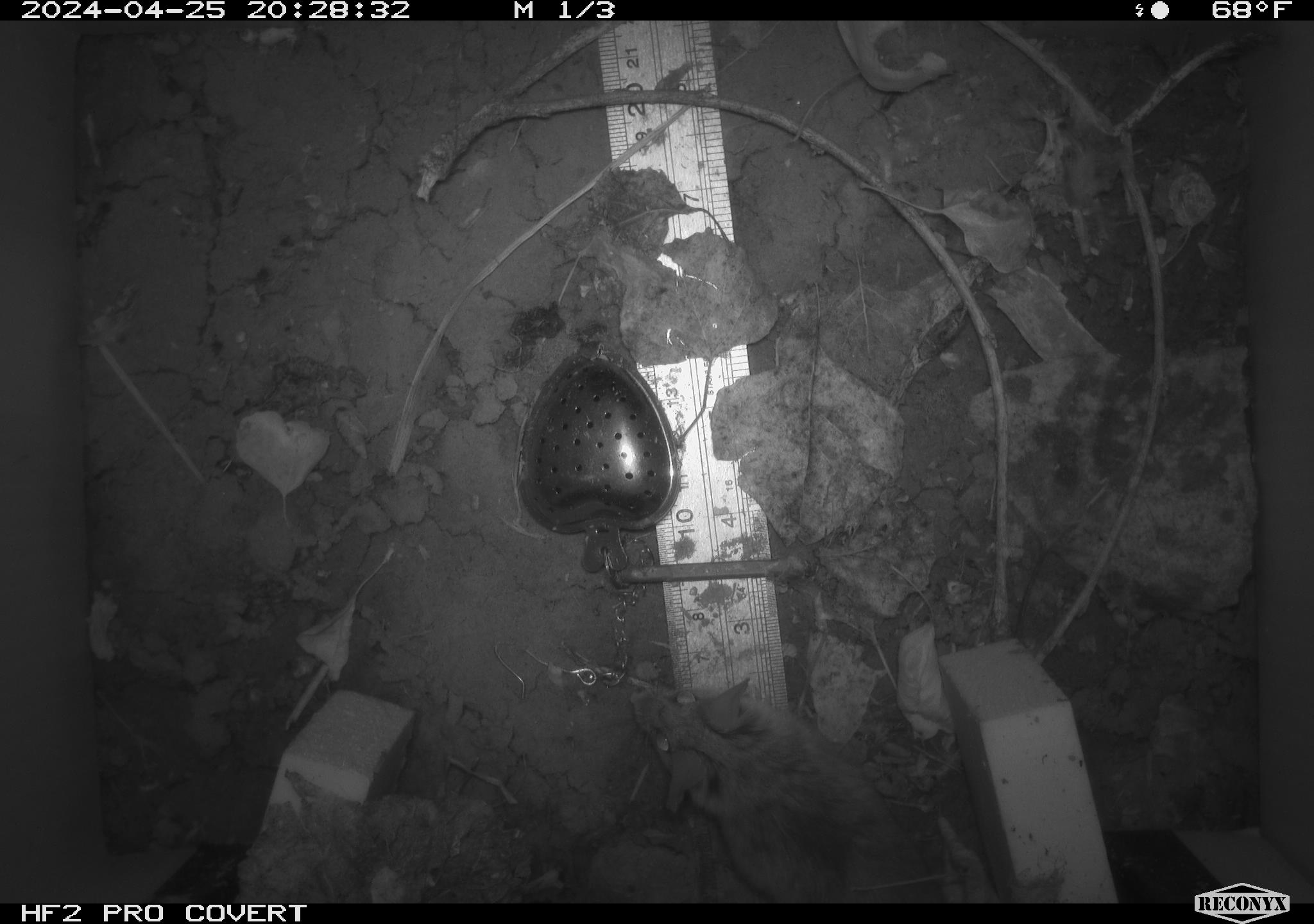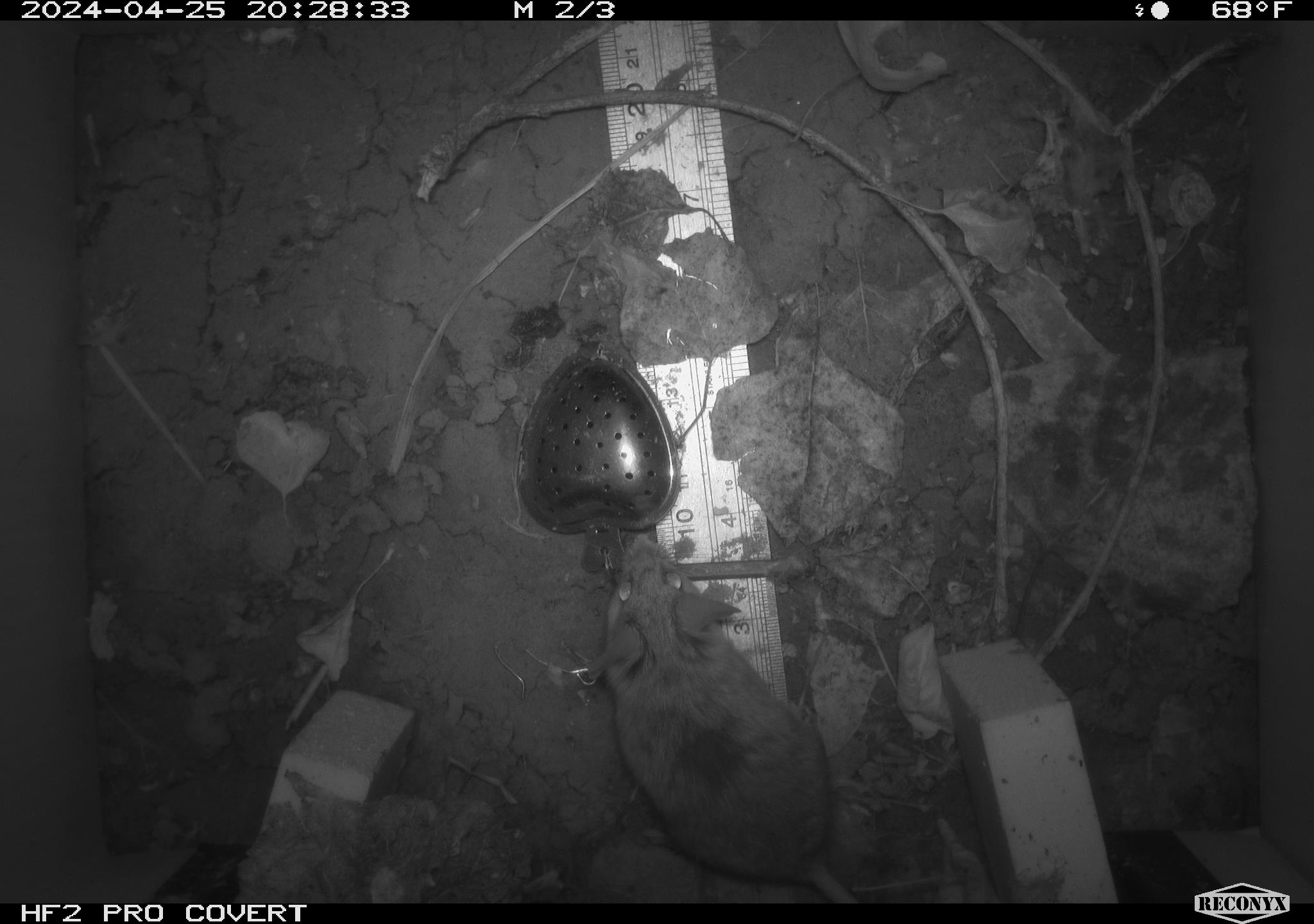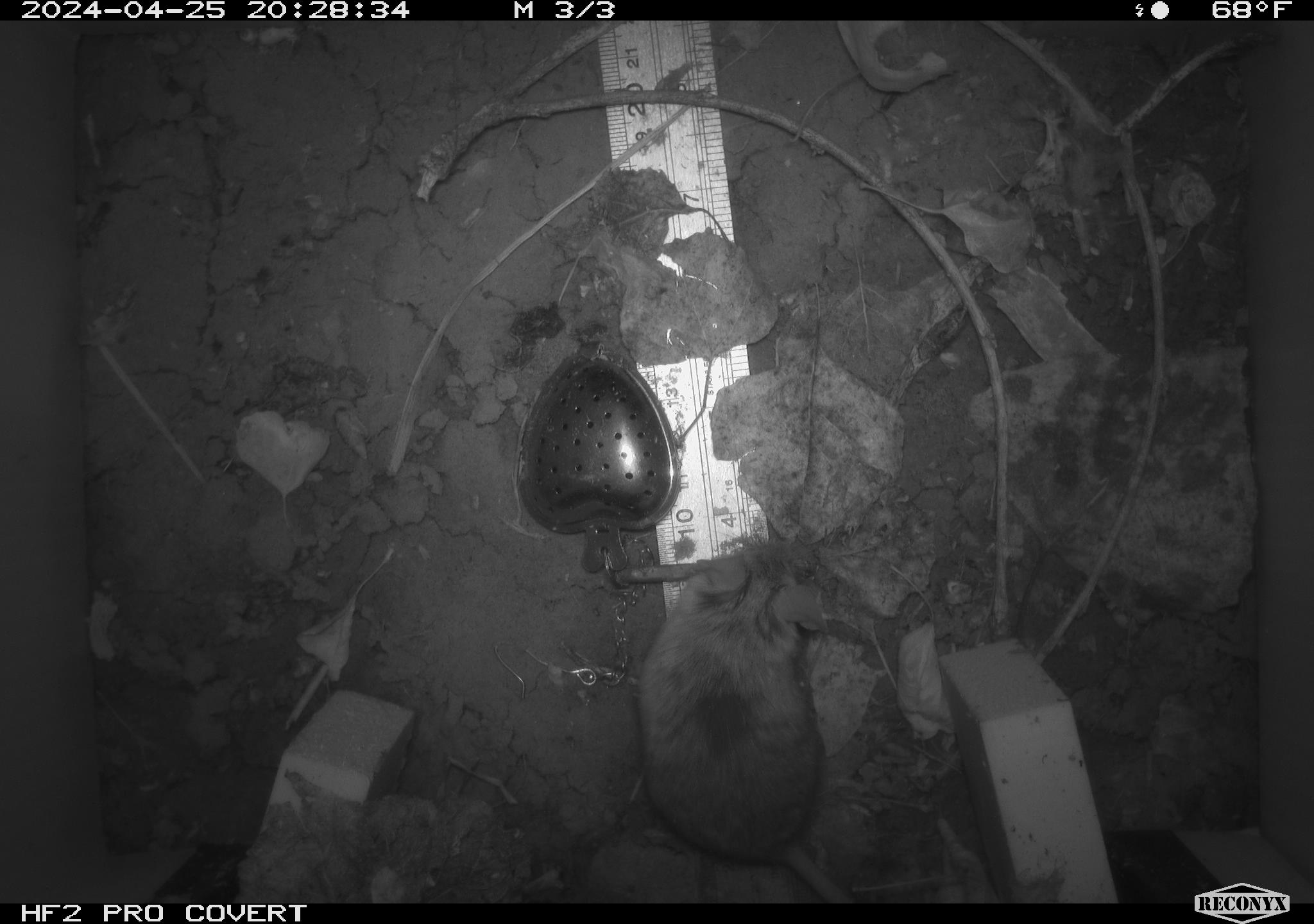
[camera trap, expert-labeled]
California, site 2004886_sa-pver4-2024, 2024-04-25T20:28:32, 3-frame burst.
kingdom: Animalia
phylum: Chordata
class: Mammalia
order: Rodentia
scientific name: Rodentia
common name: mouse species